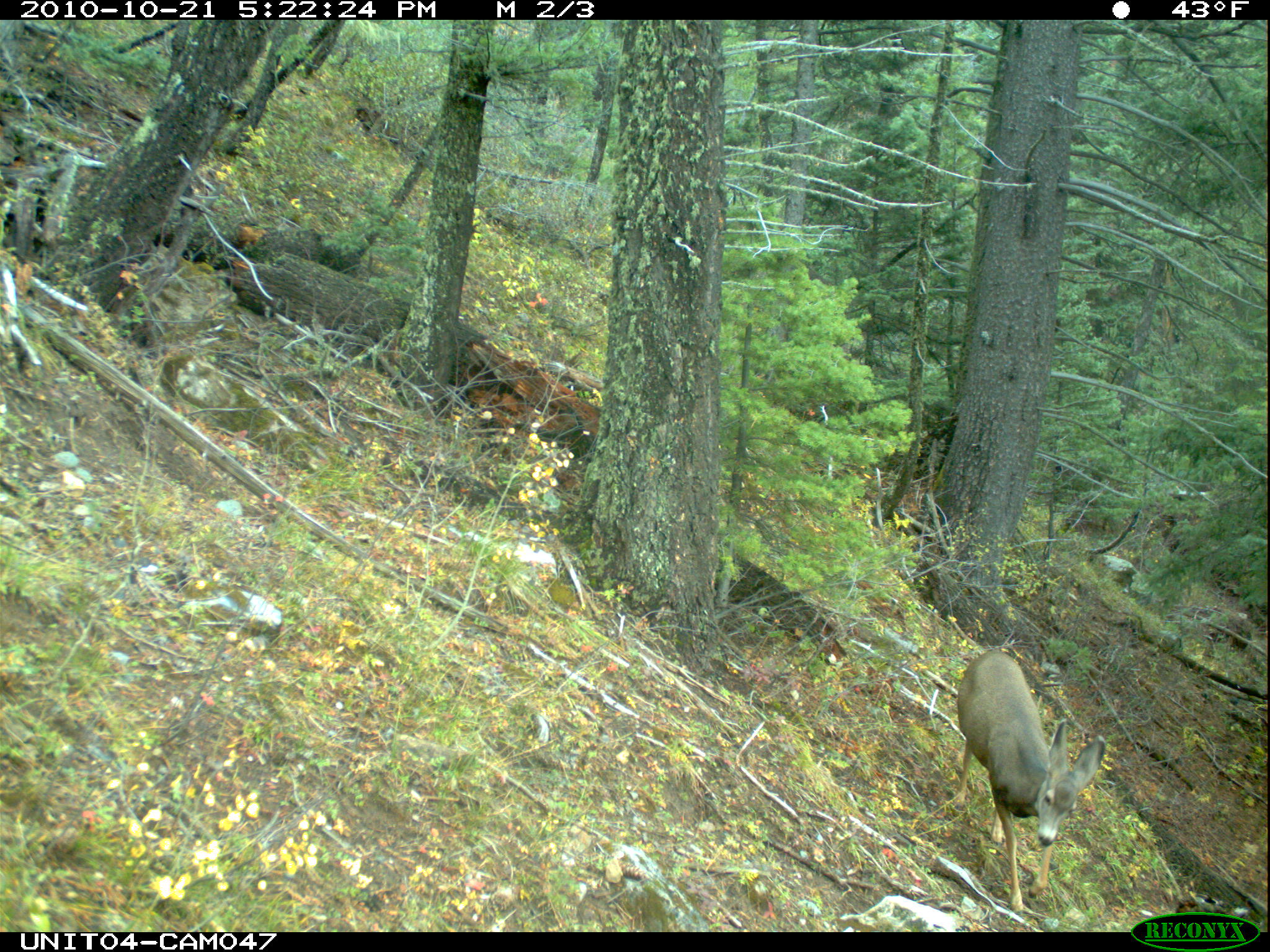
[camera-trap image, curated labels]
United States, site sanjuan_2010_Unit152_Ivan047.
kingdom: Animalia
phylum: Chordata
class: Mammalia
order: Artiodactyla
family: Cervidae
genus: Odocoileus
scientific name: Odocoileus hemionus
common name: mule deer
Odocoileus hemionus (mule deer).